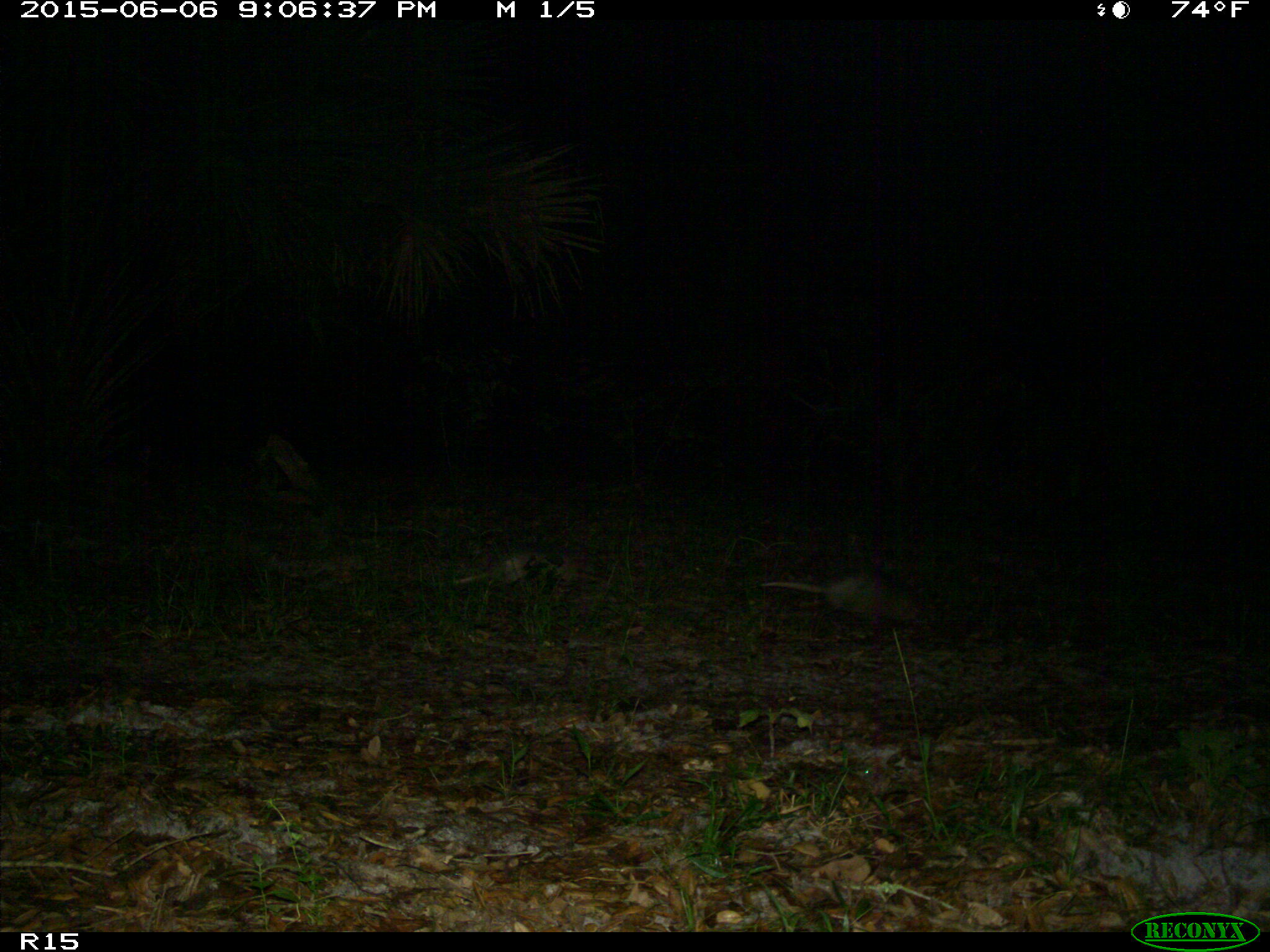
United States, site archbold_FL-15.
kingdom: Animalia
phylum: Chordata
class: Mammalia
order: Cingulata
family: Dasypodidae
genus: Dasypus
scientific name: Dasypus novemcinctus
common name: nine-banded armadillo